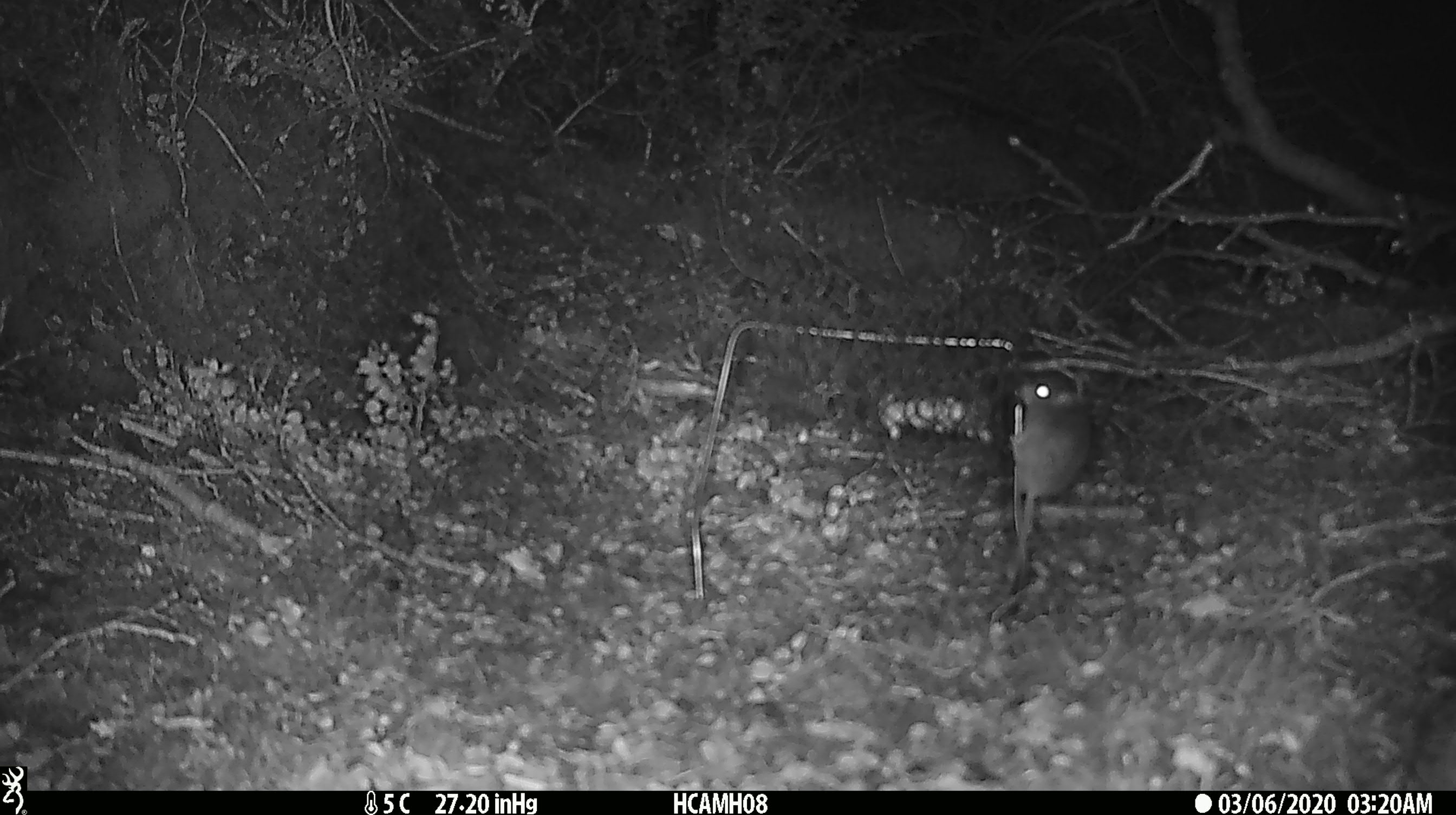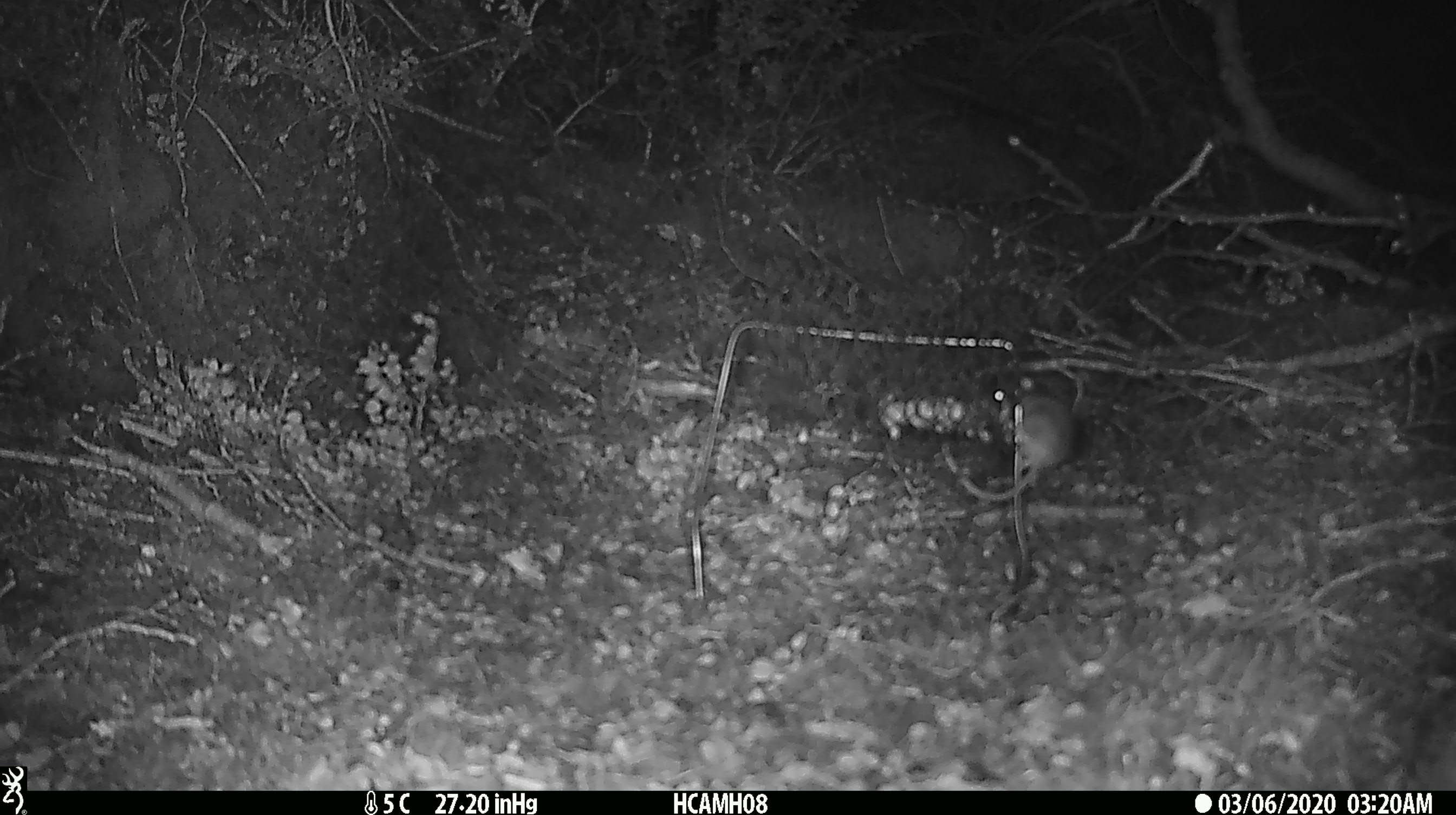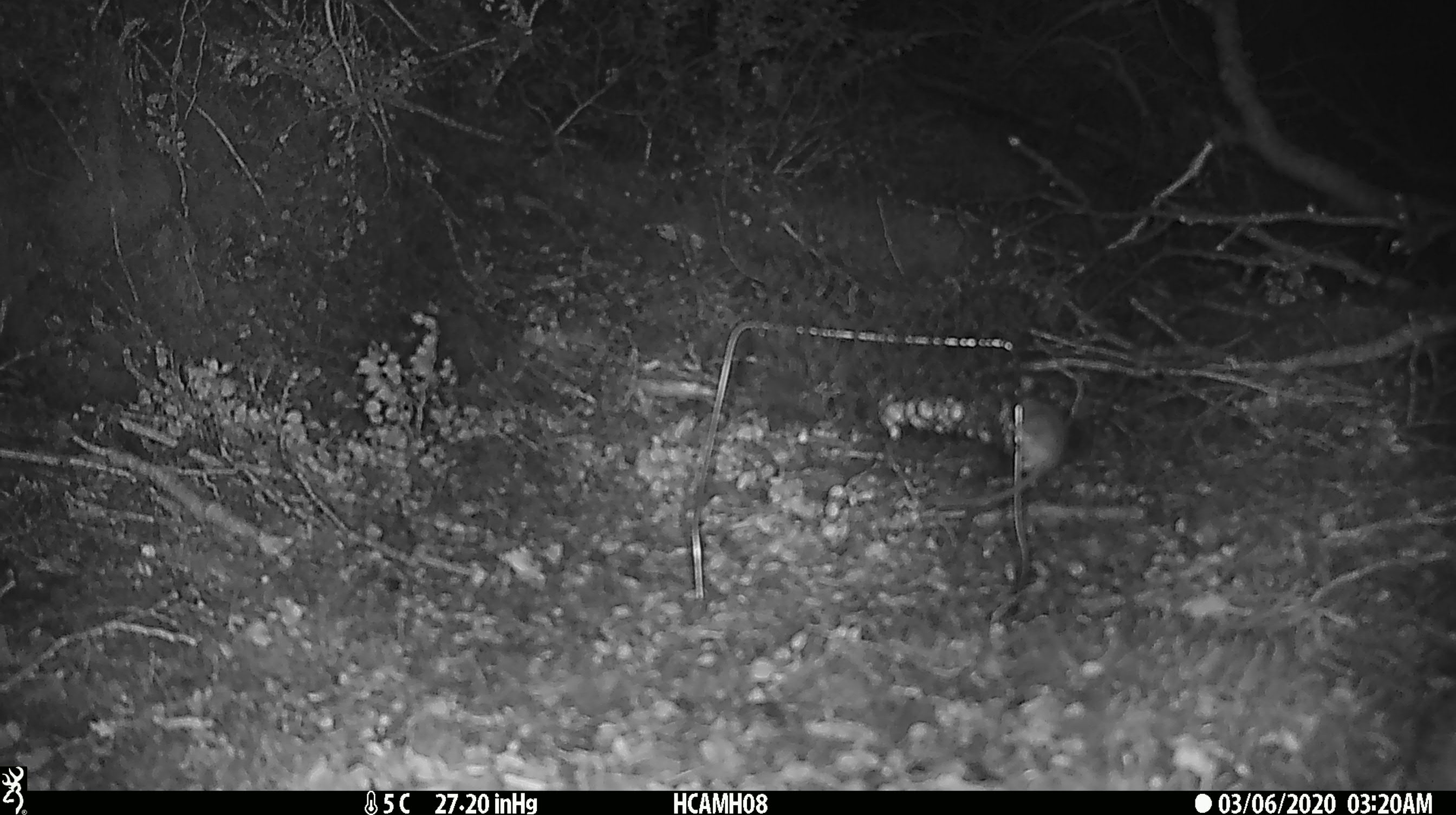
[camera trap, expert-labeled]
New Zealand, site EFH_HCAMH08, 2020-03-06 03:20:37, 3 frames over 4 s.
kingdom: Animalia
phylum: Chordata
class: Mammalia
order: Rodentia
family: Muridae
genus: Mus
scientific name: Mus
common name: mouse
Mouse (Mus).